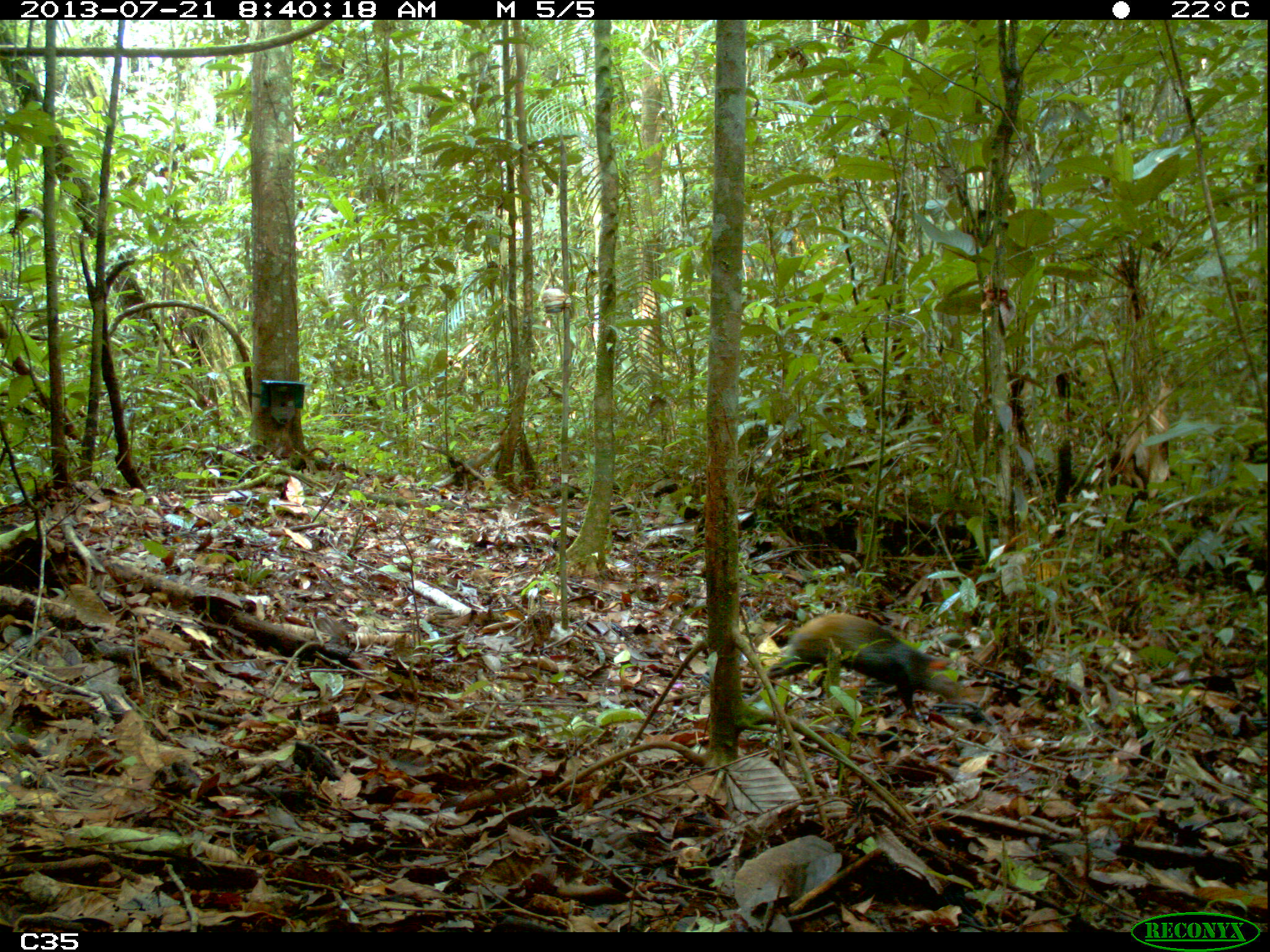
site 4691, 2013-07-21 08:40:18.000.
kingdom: Animalia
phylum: Chordata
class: Mammalia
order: Rodentia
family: Dasyproctidae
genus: Dasyprocta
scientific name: Dasyprocta leporina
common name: red-rumped agouti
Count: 2.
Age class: adult.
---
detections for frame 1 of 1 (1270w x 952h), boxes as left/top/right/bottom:
dasyprocta leporina: 760/610/962/720